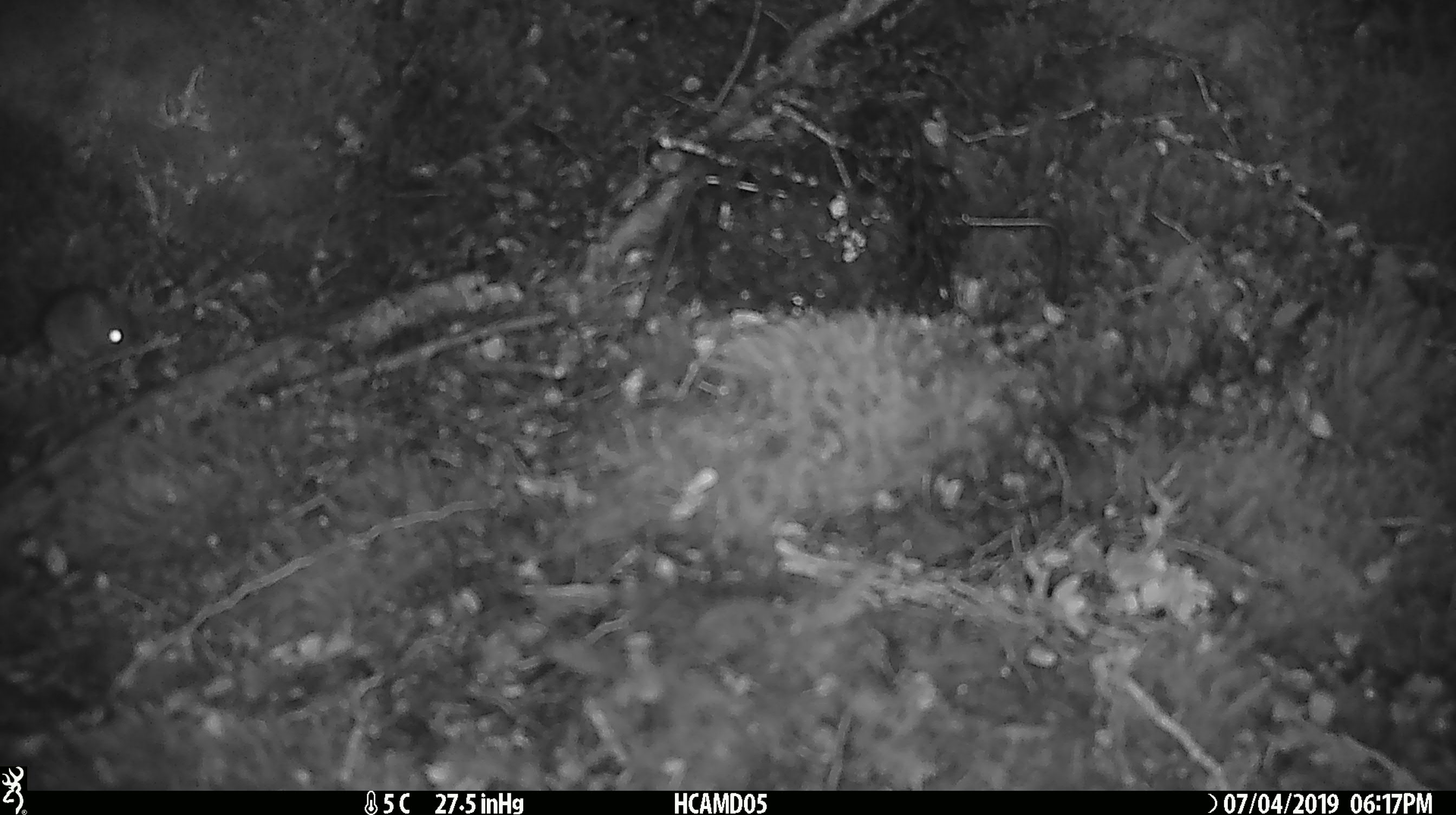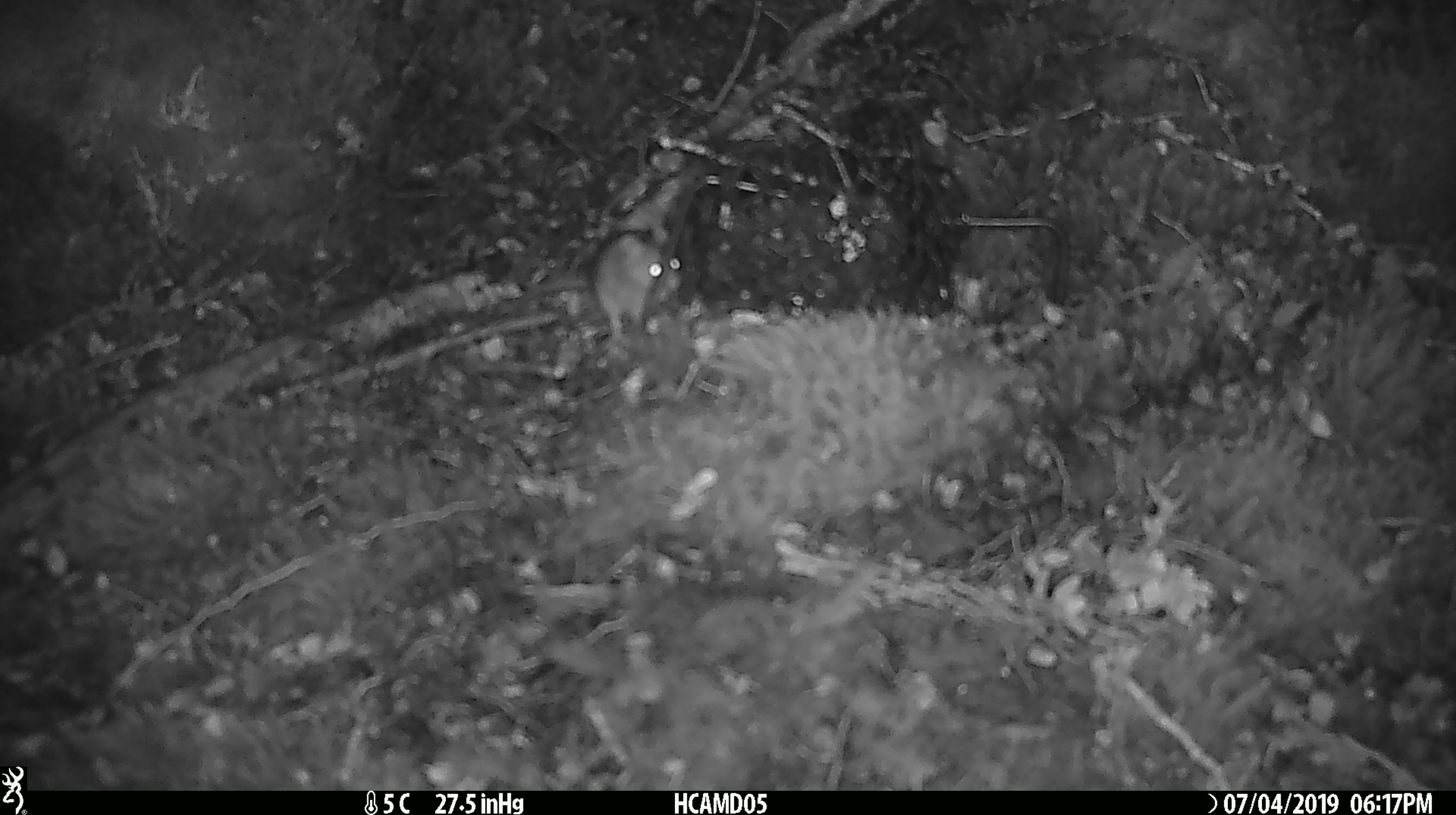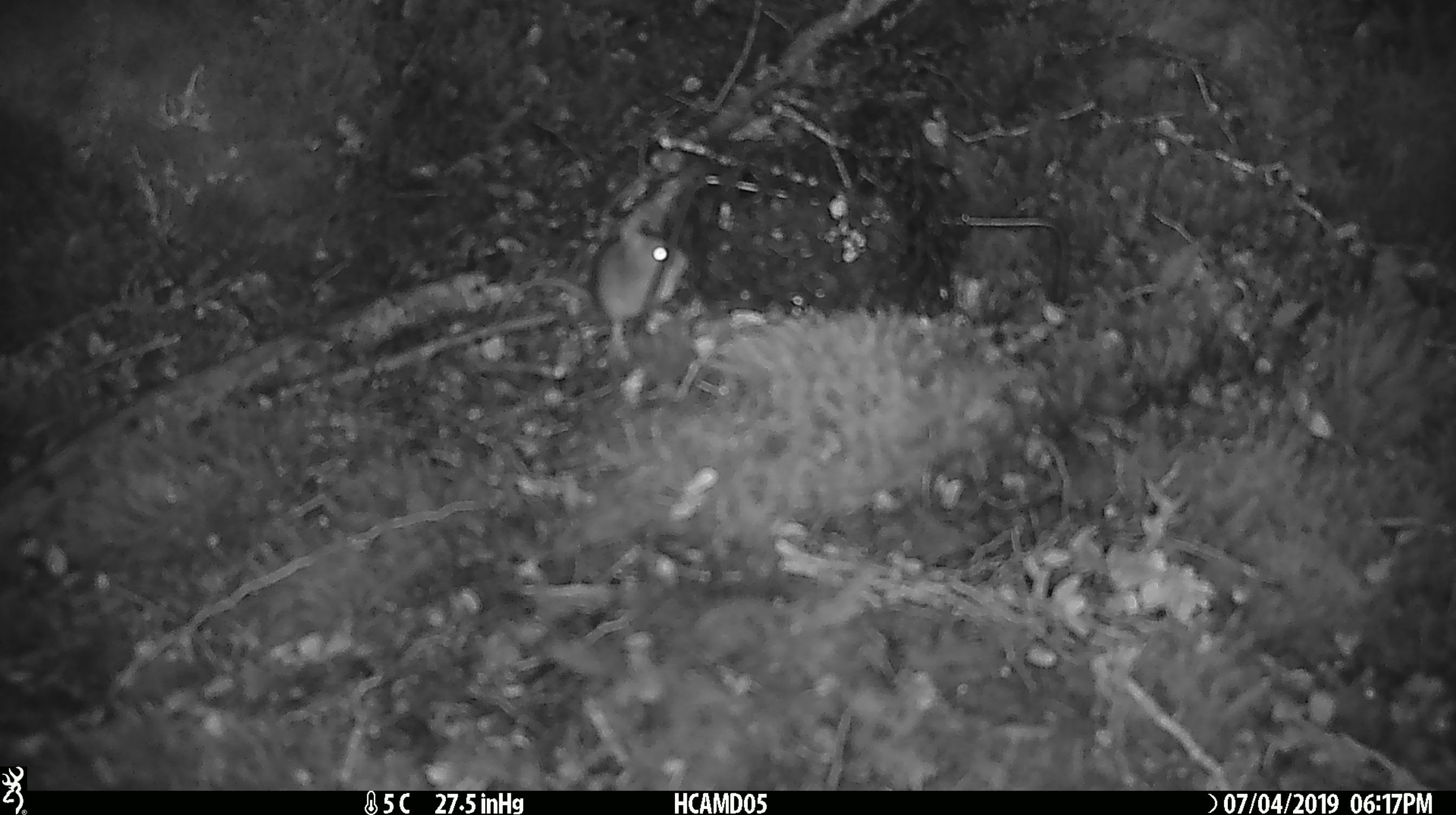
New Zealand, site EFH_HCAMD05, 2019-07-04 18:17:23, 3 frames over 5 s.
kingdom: Animalia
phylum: Chordata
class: Mammalia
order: Rodentia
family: Muridae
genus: Mus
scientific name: Mus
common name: mouse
Mouse (Mus).